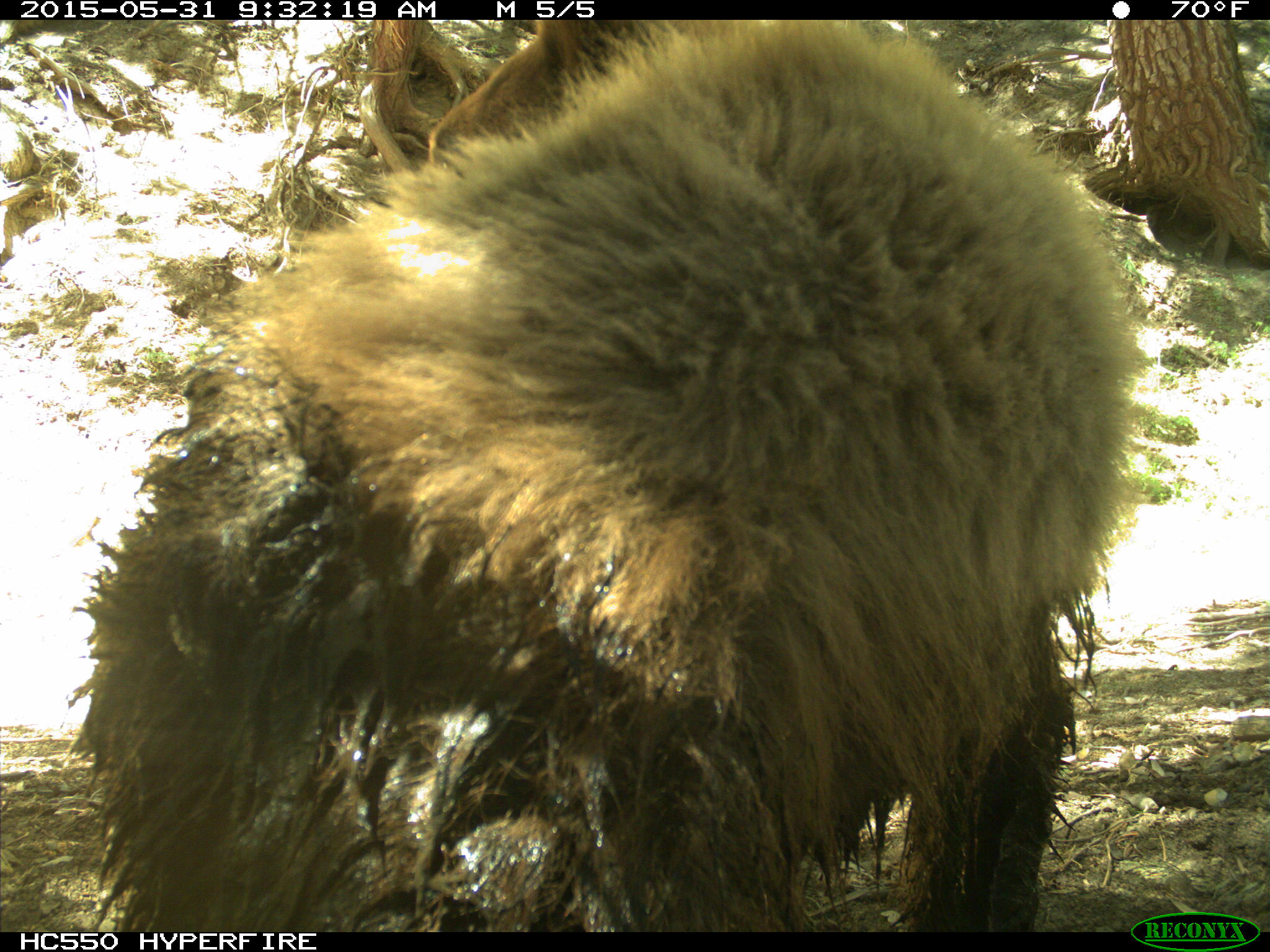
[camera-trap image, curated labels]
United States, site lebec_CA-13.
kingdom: Animalia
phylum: Chordata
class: Mammalia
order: Carnivora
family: Ursidae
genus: Ursus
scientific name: Ursus americanus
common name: american black bear